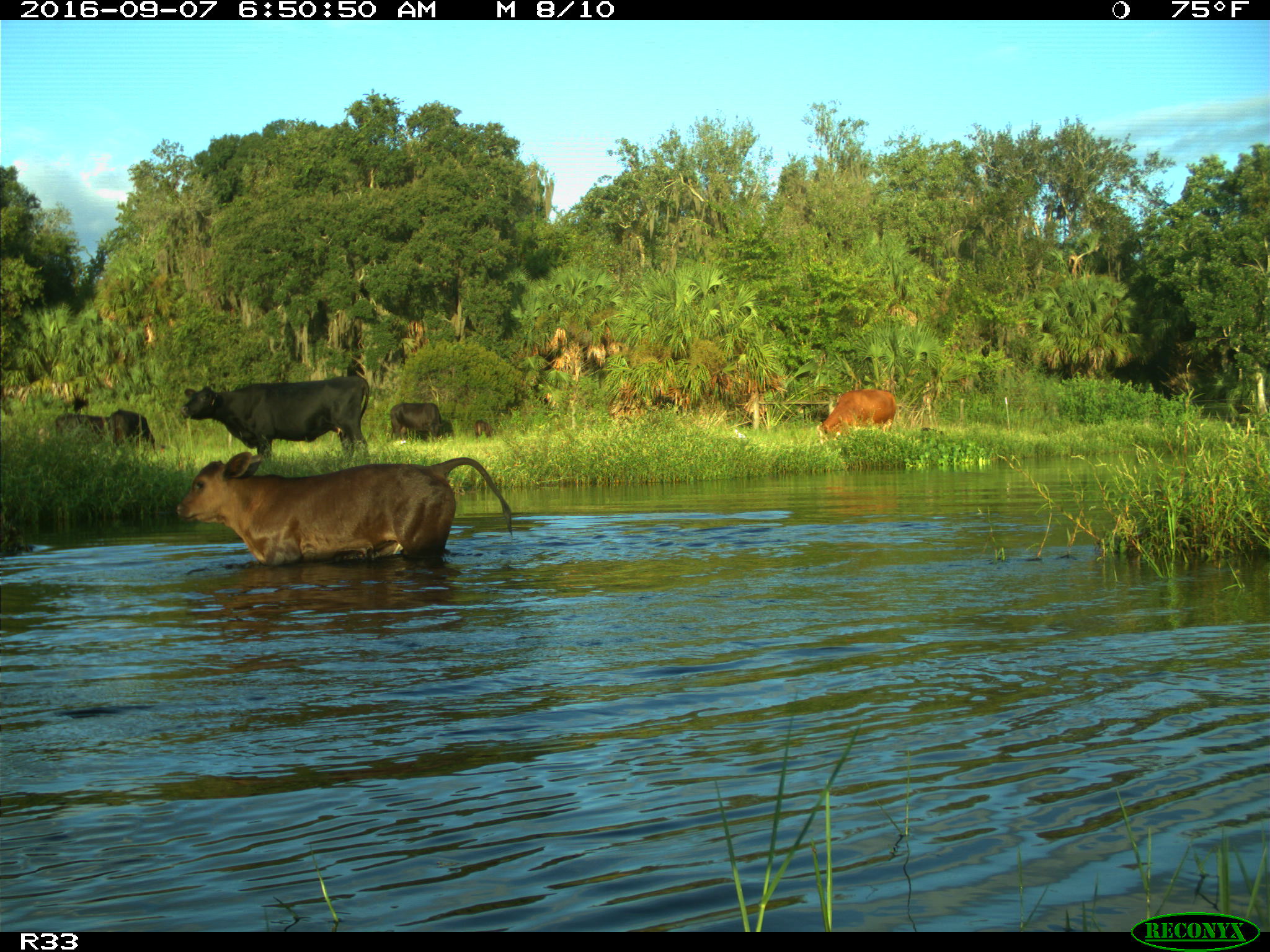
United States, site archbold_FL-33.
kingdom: Animalia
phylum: Chordata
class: Mammalia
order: Artiodactyla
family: Bovidae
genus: Bos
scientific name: Bos taurus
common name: domestic cow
Bos taurus (domestic cow).